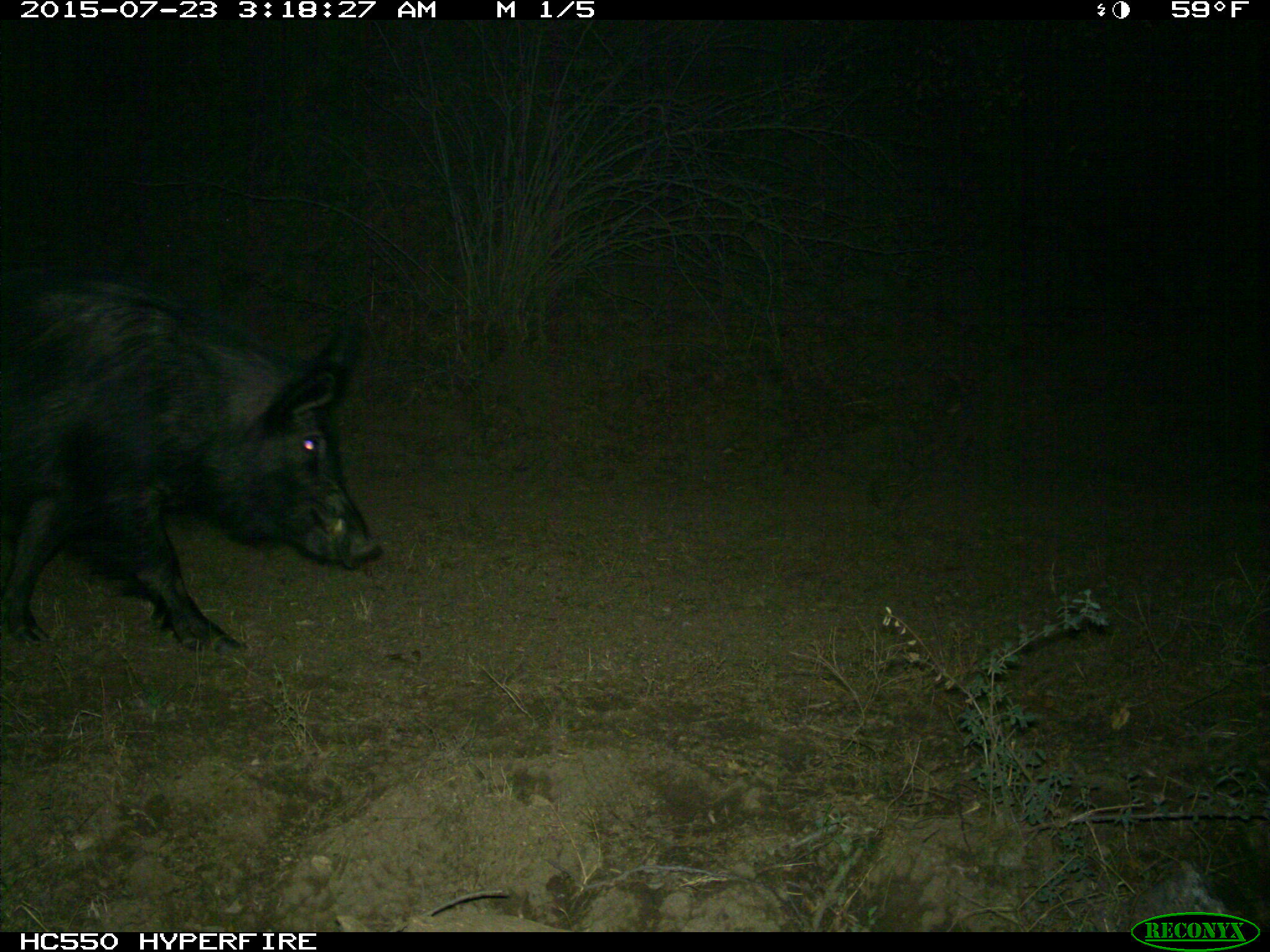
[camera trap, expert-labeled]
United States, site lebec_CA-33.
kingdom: Animalia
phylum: Chordata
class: Mammalia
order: Artiodactyla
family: Suidae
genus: Sus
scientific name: Sus scrofa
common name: wild boar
Sus scrofa (wild boar).